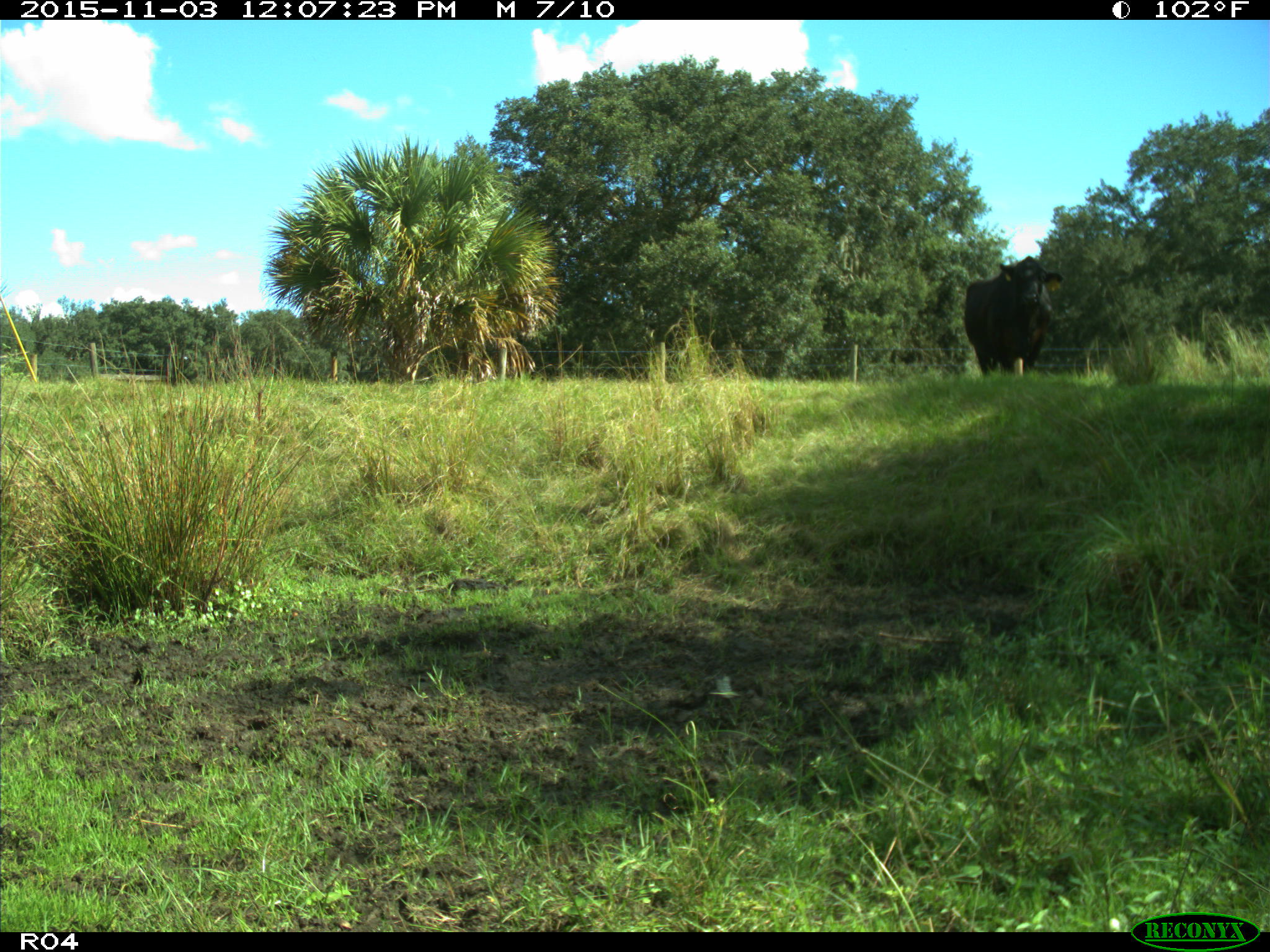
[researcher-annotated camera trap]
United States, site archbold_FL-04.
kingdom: Animalia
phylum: Chordata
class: Mammalia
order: Artiodactyla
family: Bovidae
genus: Bos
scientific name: Bos taurus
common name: domestic cow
Bos taurus (domestic cow).